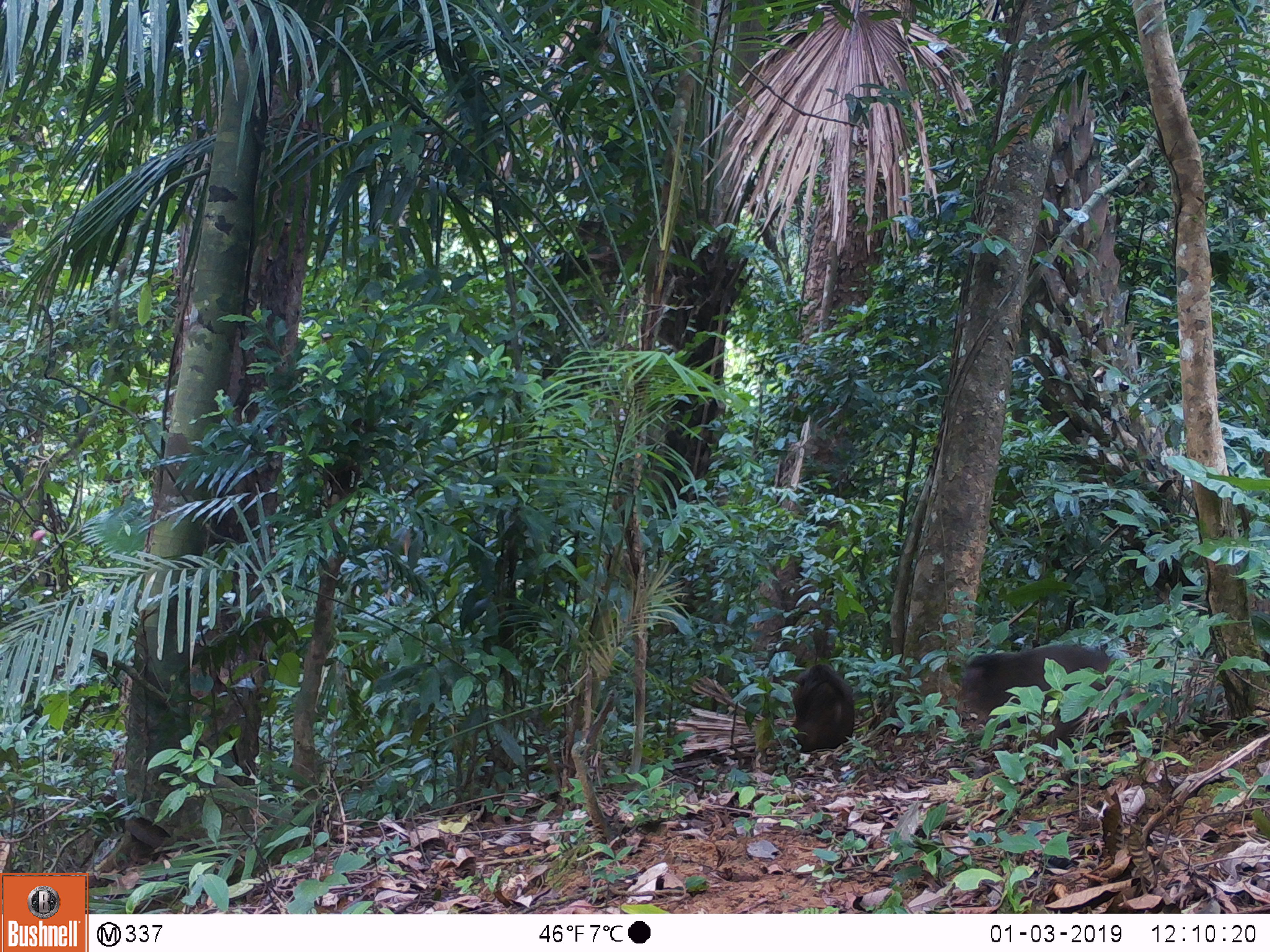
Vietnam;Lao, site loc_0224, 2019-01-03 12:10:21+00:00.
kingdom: Animalia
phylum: Chordata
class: Mammalia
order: Primates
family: Cercopithecidae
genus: Macaca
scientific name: Macaca arctoides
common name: stump-tailed macaque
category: stump tailed macaque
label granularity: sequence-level